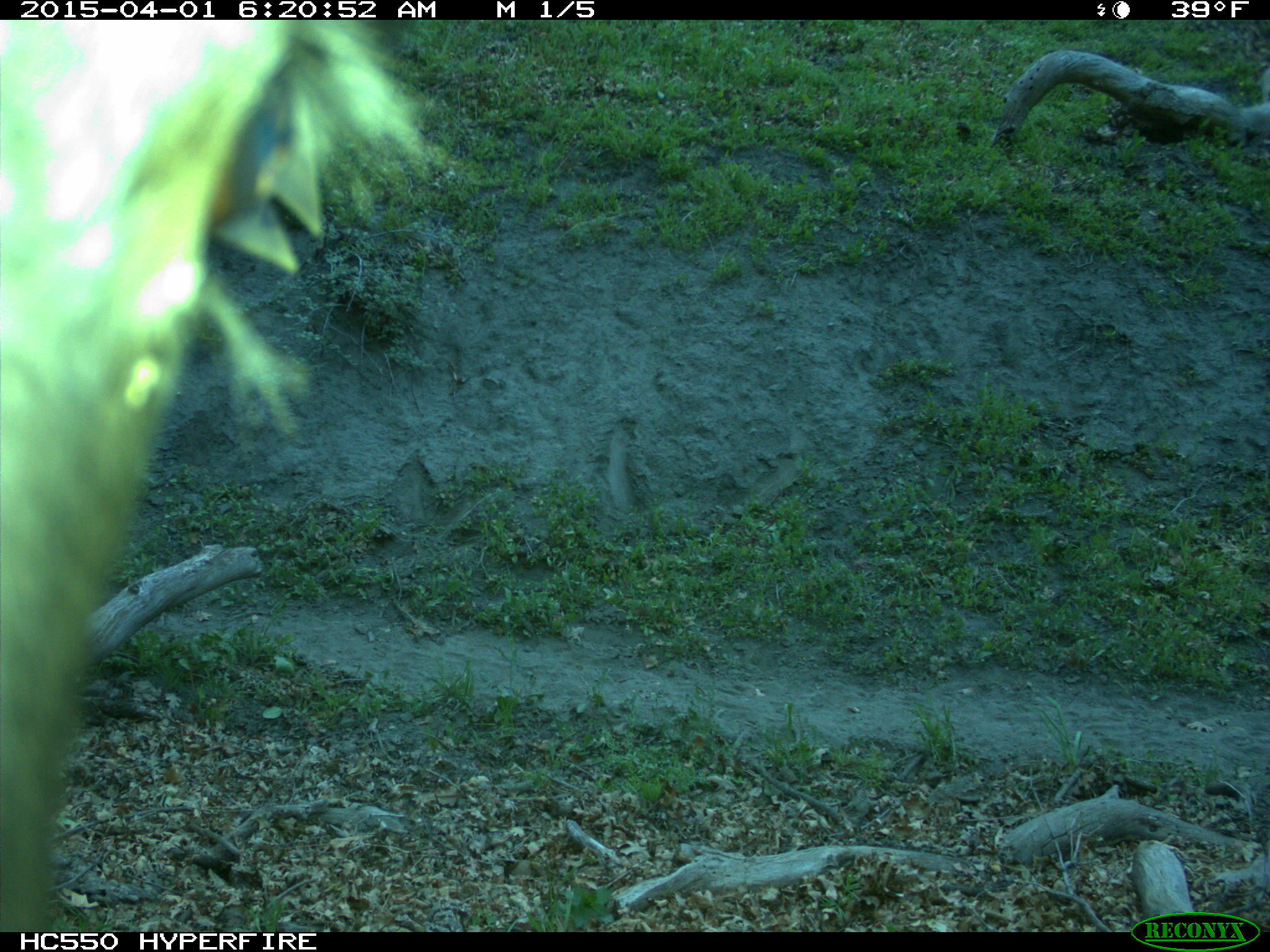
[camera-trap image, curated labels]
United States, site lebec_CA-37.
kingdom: Animalia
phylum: Chordata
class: Mammalia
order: Artiodactyla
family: Bovidae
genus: Bos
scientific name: Bos taurus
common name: domestic cow